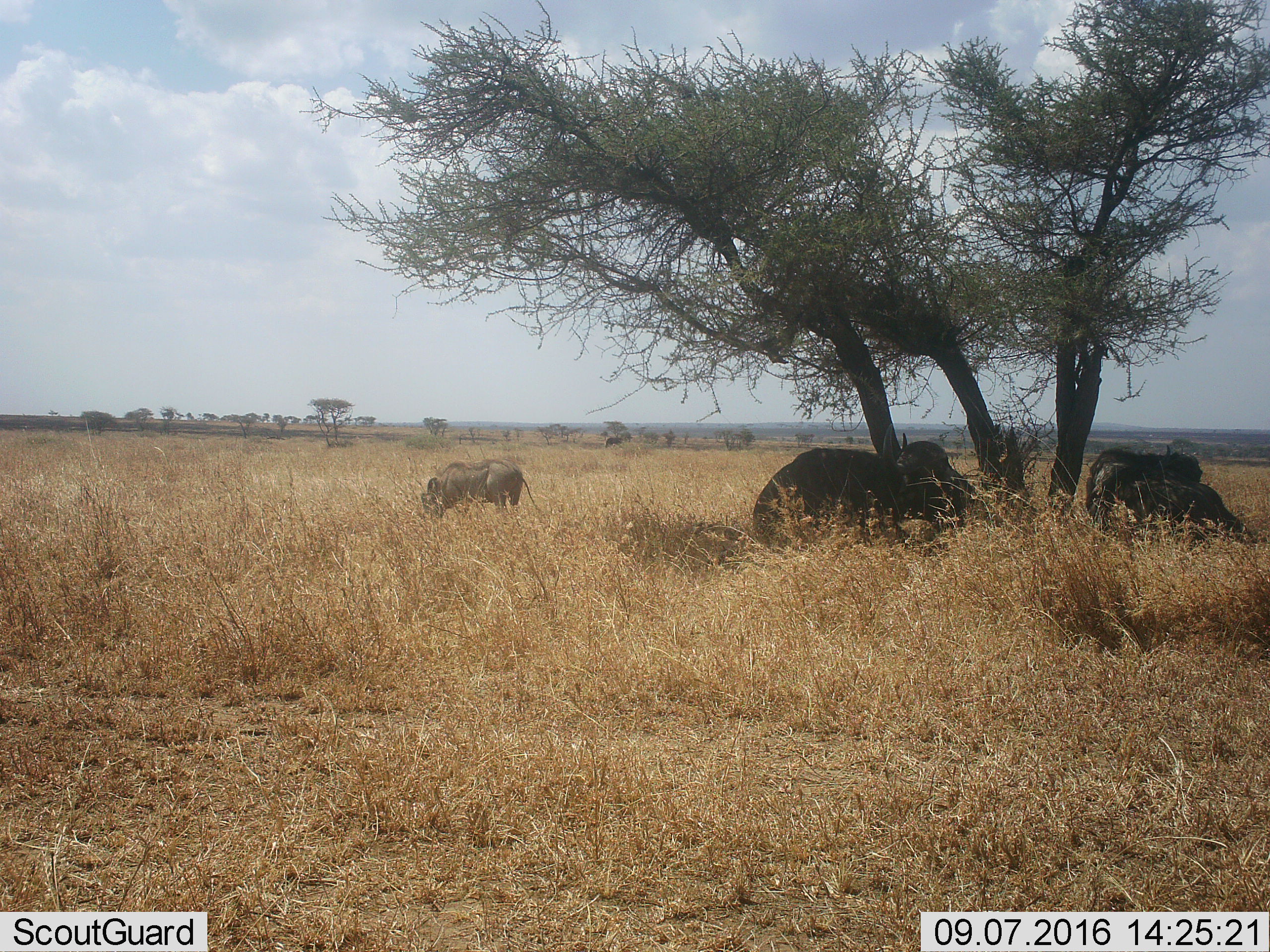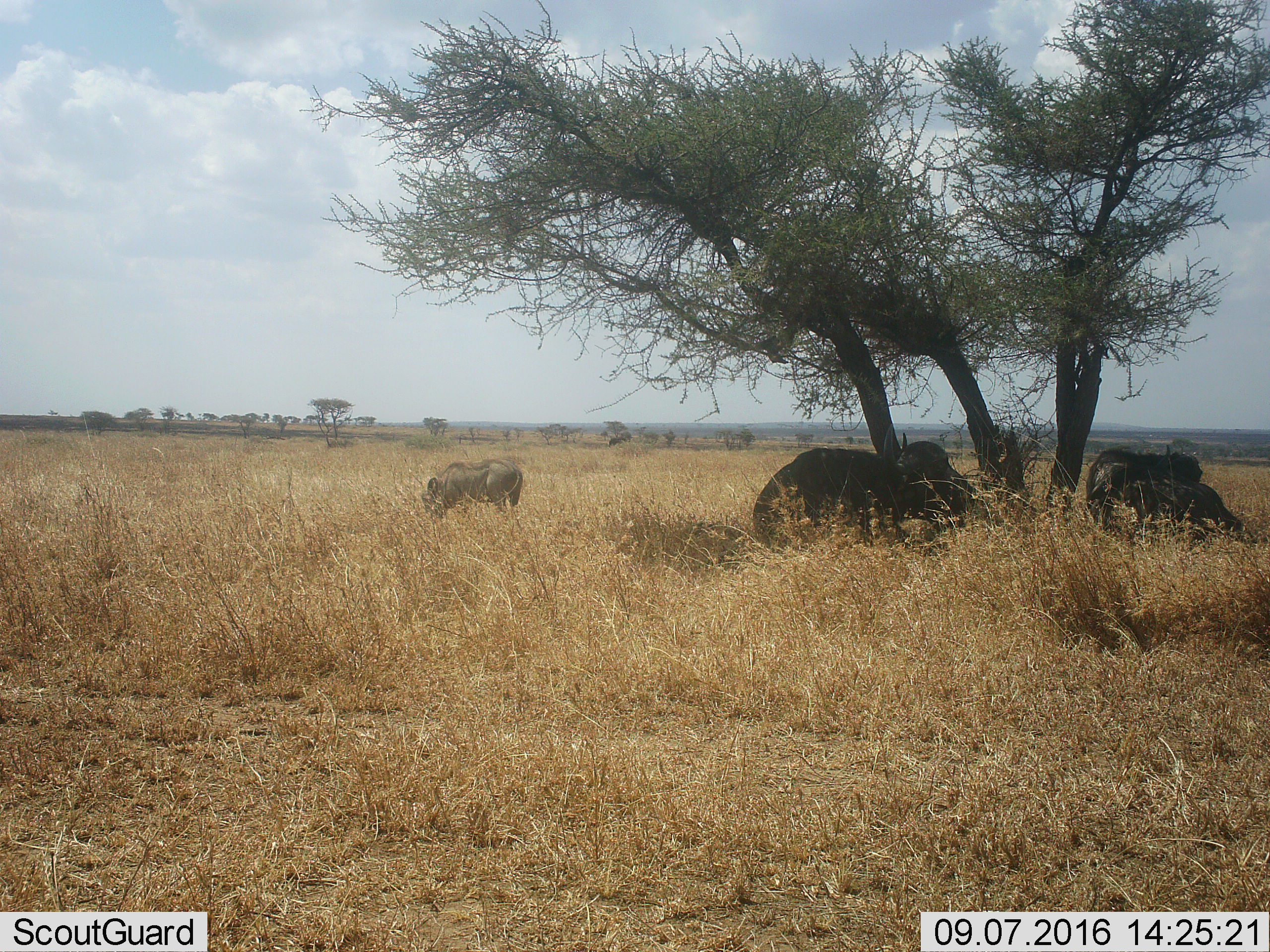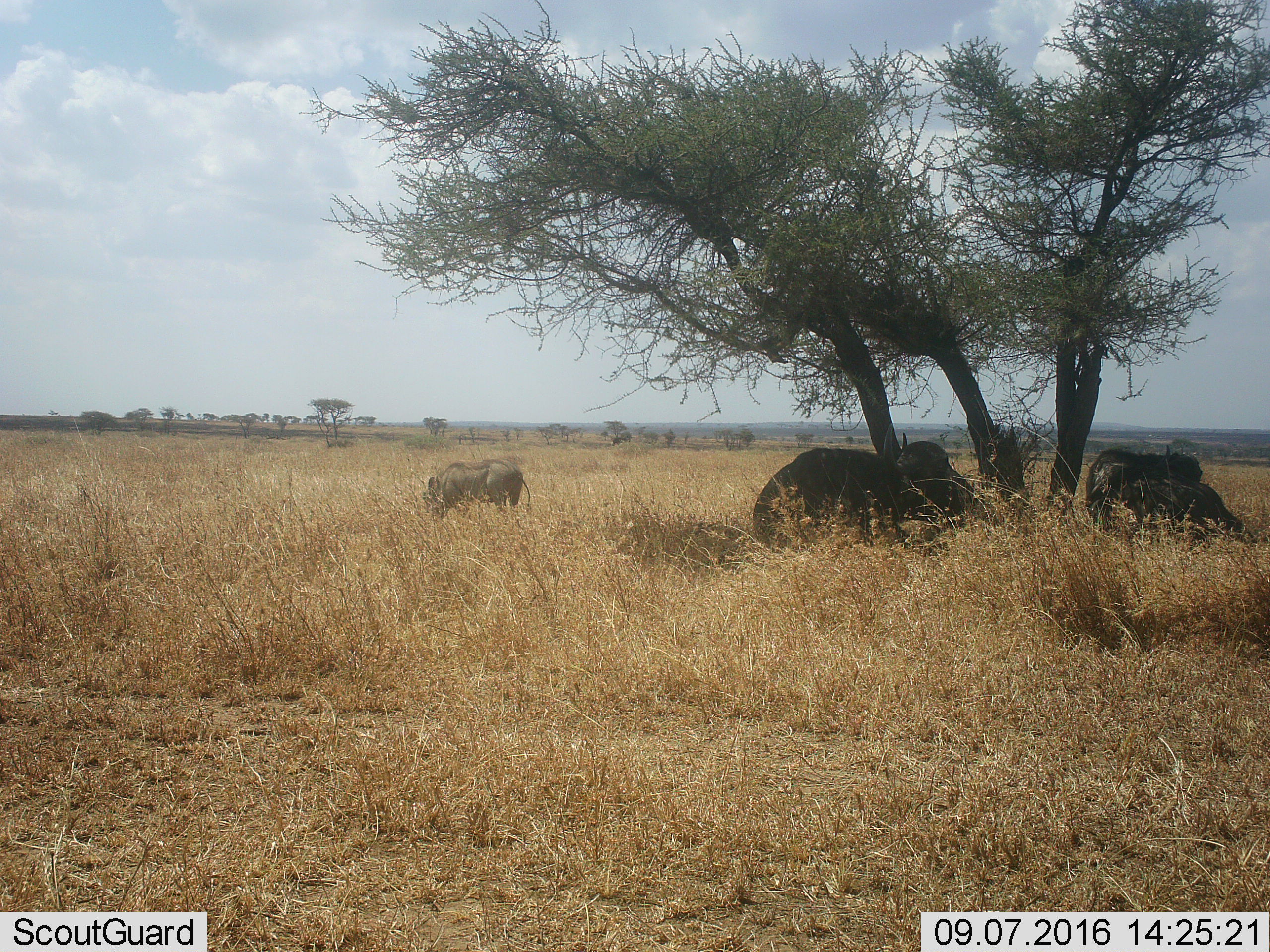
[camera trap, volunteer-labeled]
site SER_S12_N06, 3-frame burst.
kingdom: Animalia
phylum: Chordata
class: Mammalia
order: Artiodactyla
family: Bovidae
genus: Syncerus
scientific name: Syncerus caffer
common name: african buffalo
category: buffalo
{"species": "buffalo (african buffalo) (Syncerus caffer)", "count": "3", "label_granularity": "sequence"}